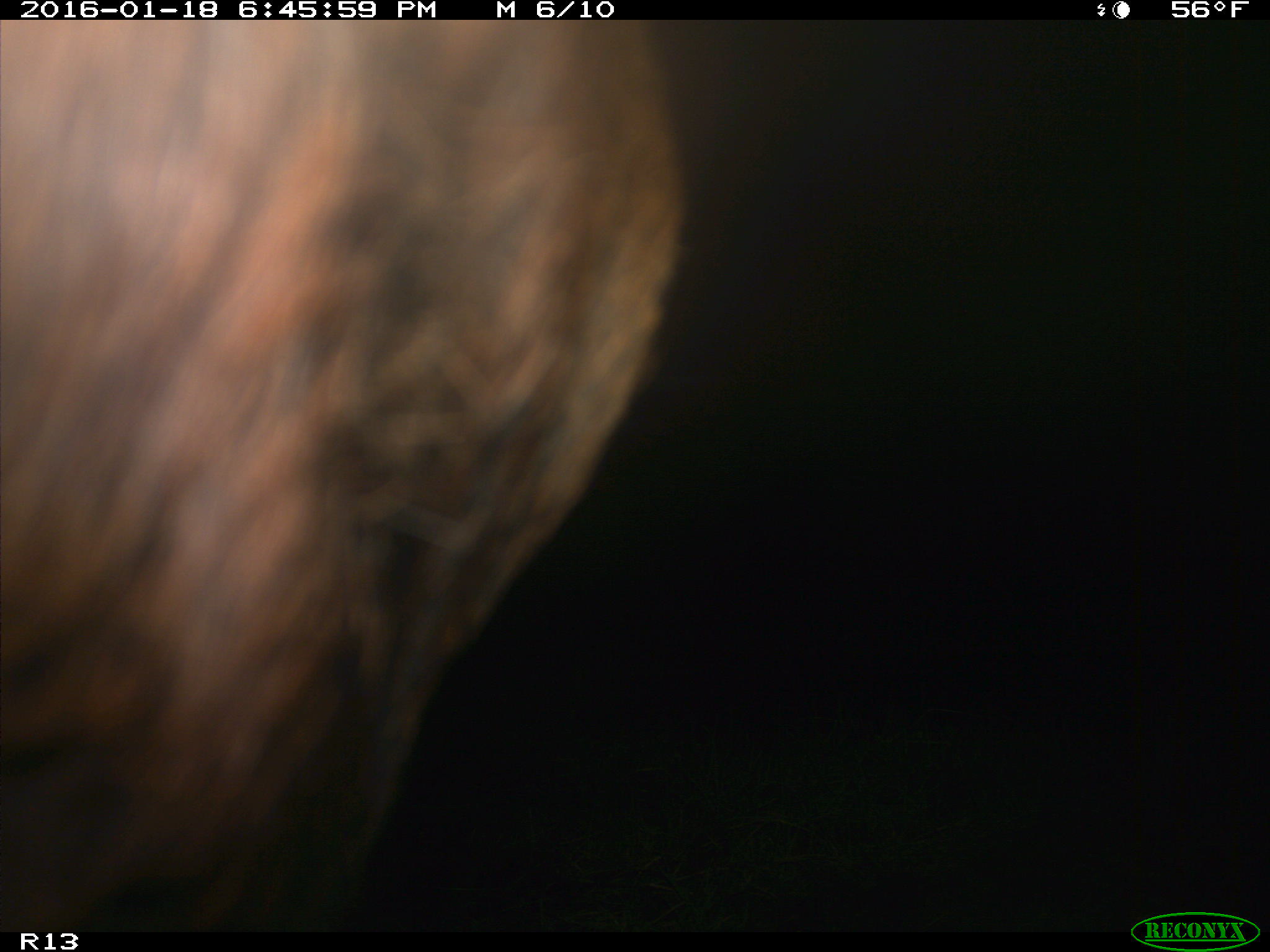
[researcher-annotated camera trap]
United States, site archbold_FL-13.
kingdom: Animalia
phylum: Chordata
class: Mammalia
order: Artiodactyla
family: Bovidae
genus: Bos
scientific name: Bos taurus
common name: domestic cow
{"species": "Bos taurus (domestic cow)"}